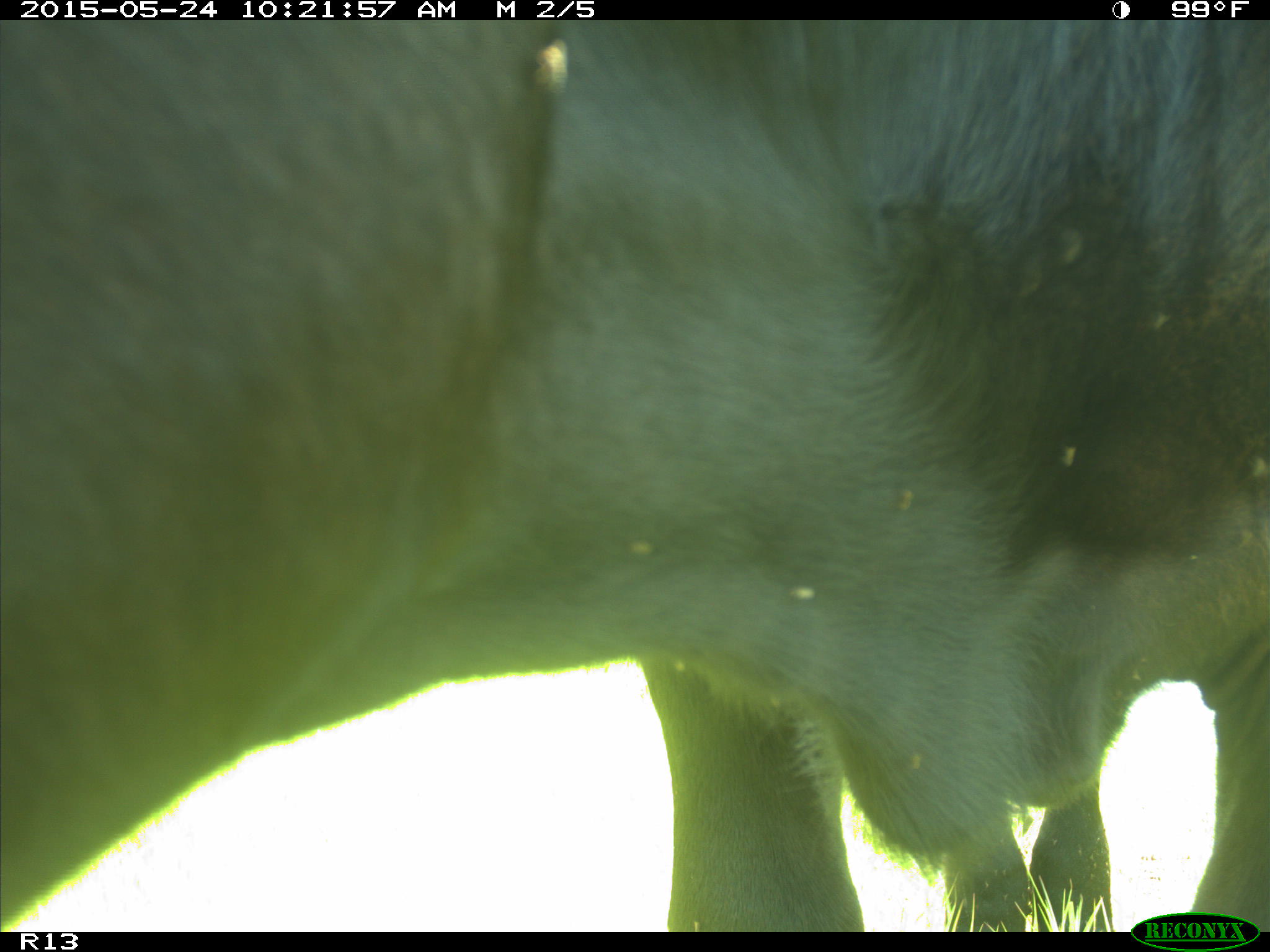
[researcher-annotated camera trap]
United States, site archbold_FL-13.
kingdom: Animalia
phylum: Chordata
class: Mammalia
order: Artiodactyla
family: Bovidae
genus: Bos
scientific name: Bos taurus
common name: domestic cow